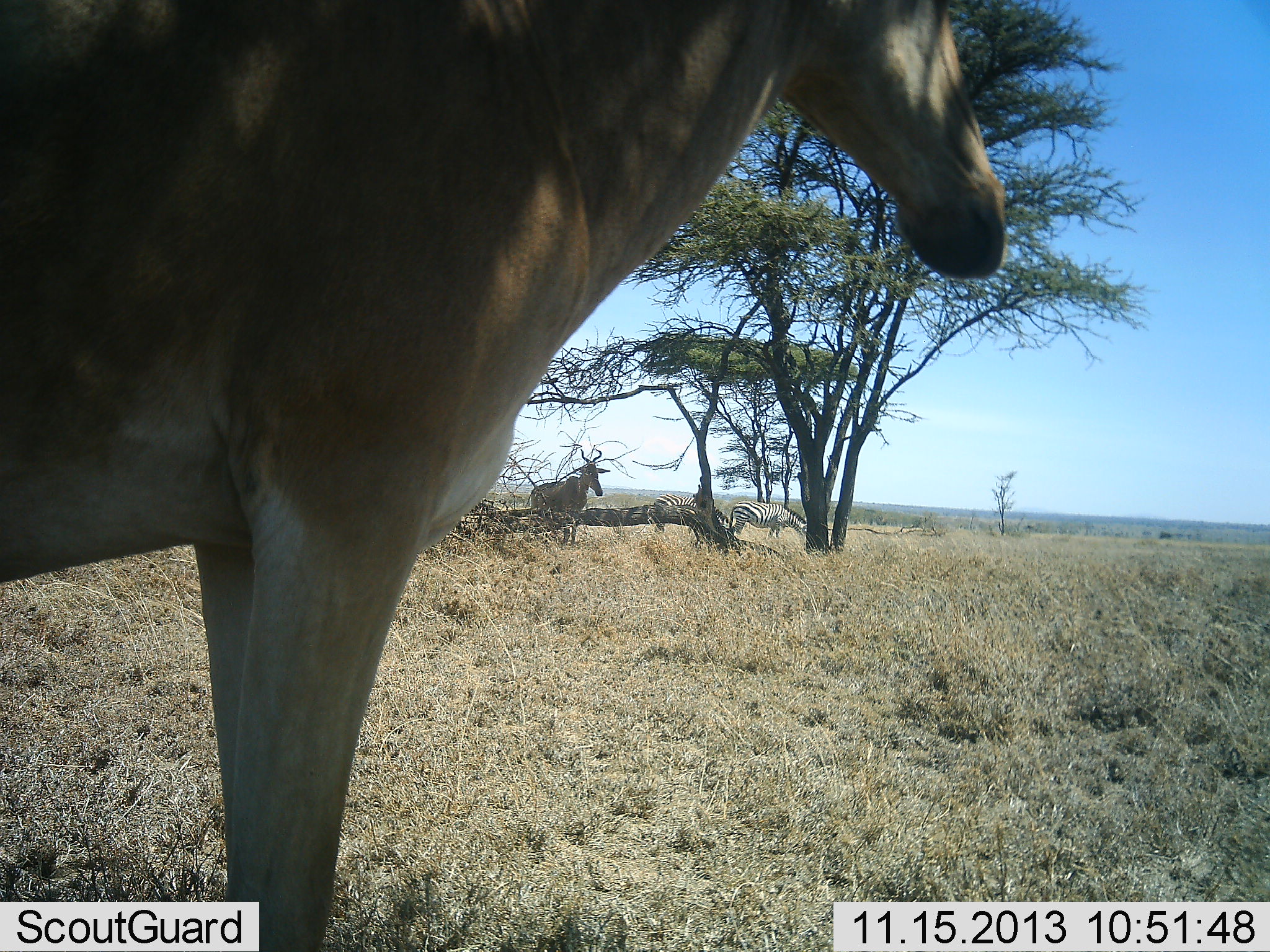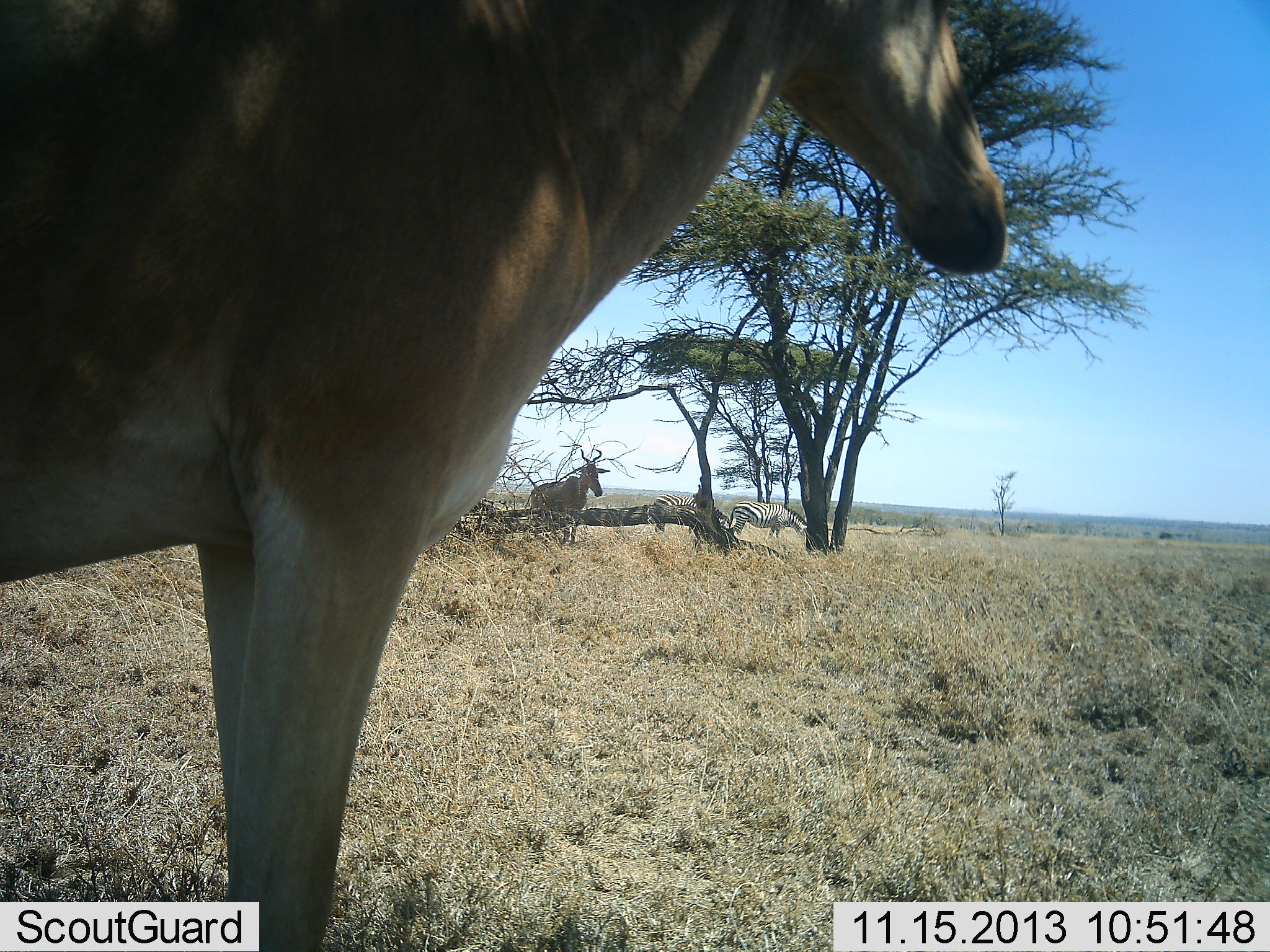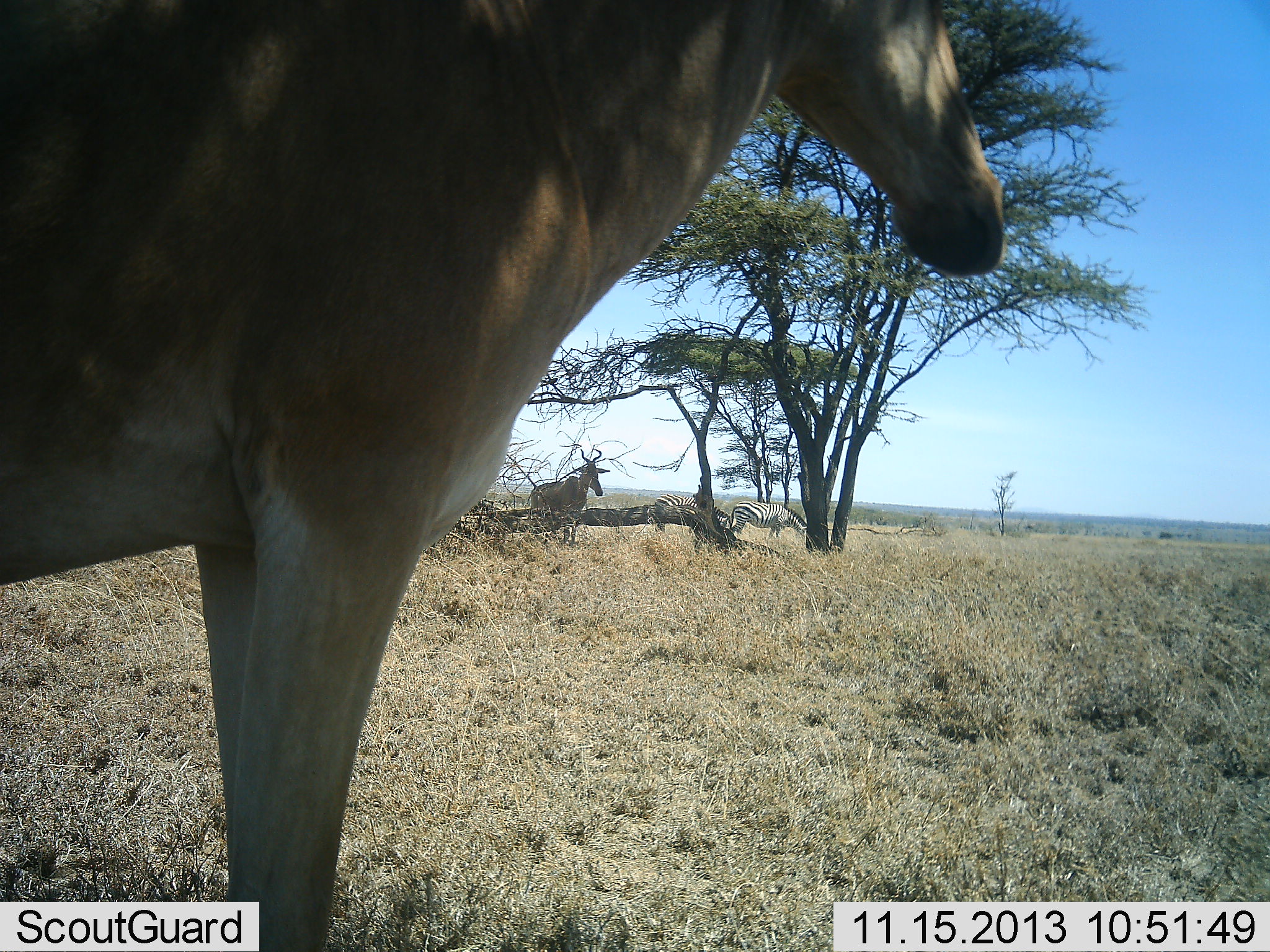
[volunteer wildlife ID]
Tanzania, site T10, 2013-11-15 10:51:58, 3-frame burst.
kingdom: Animalia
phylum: Chordata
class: Mammalia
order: Artiodactyla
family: Bovidae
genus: Alcelaphus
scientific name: Alcelaphus buselaphus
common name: hartebeest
Hartebeest (Alcelaphus buselaphus), count 2. Behavior (volunteer vote fractions): standing 100%, resting 0%, moving 5%, interacting 0%. Young present (vote fraction): 0%. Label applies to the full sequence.